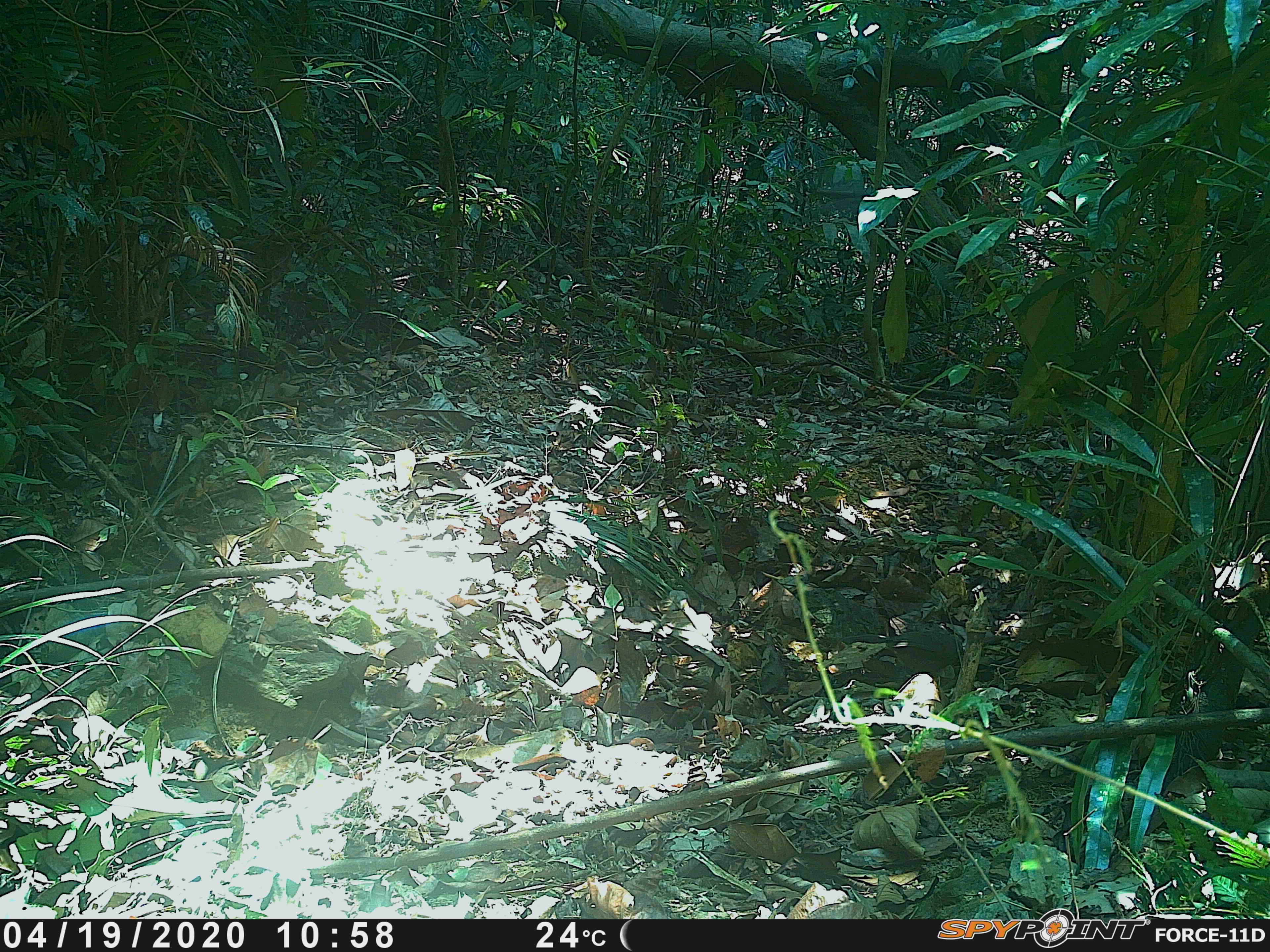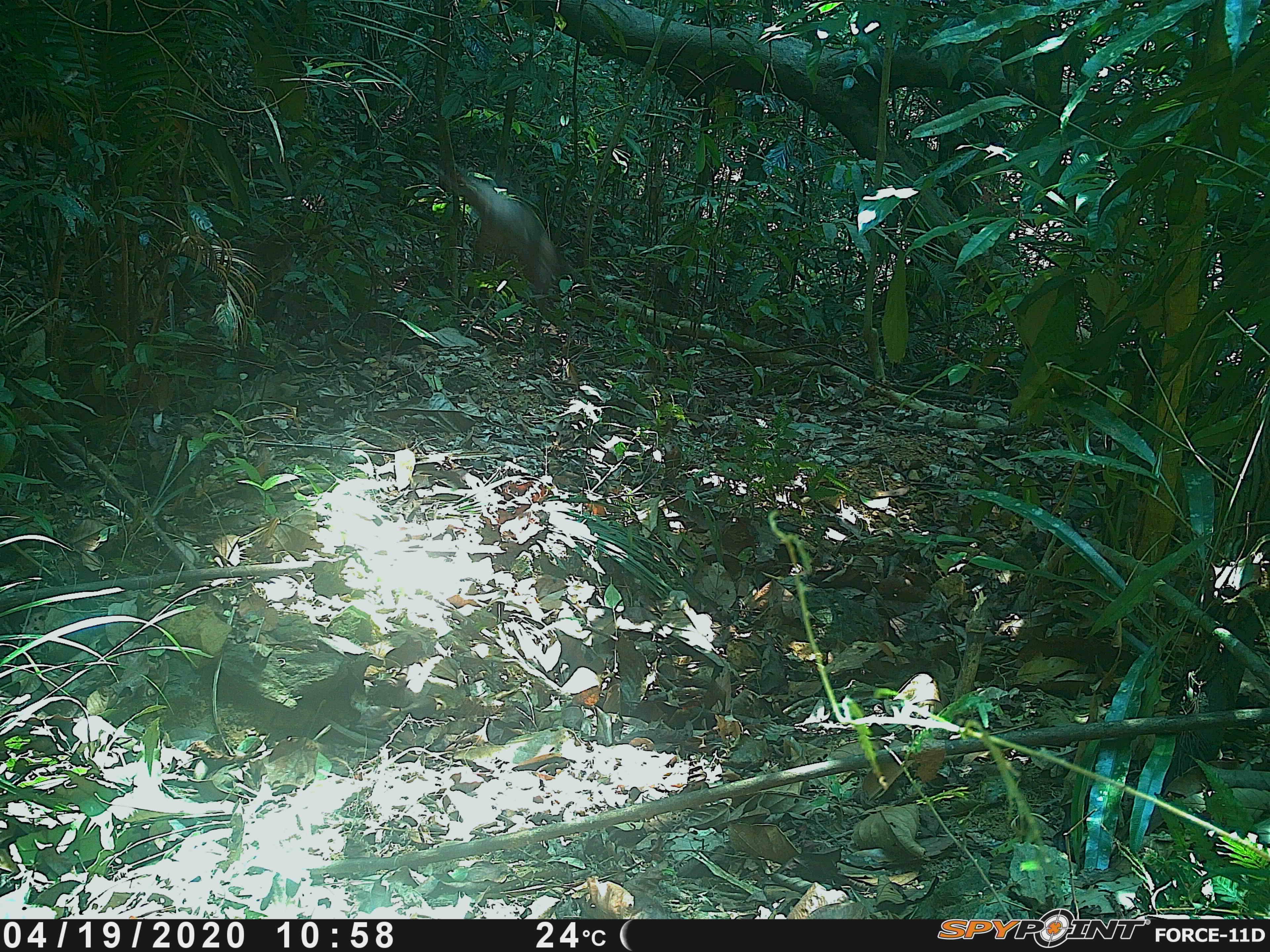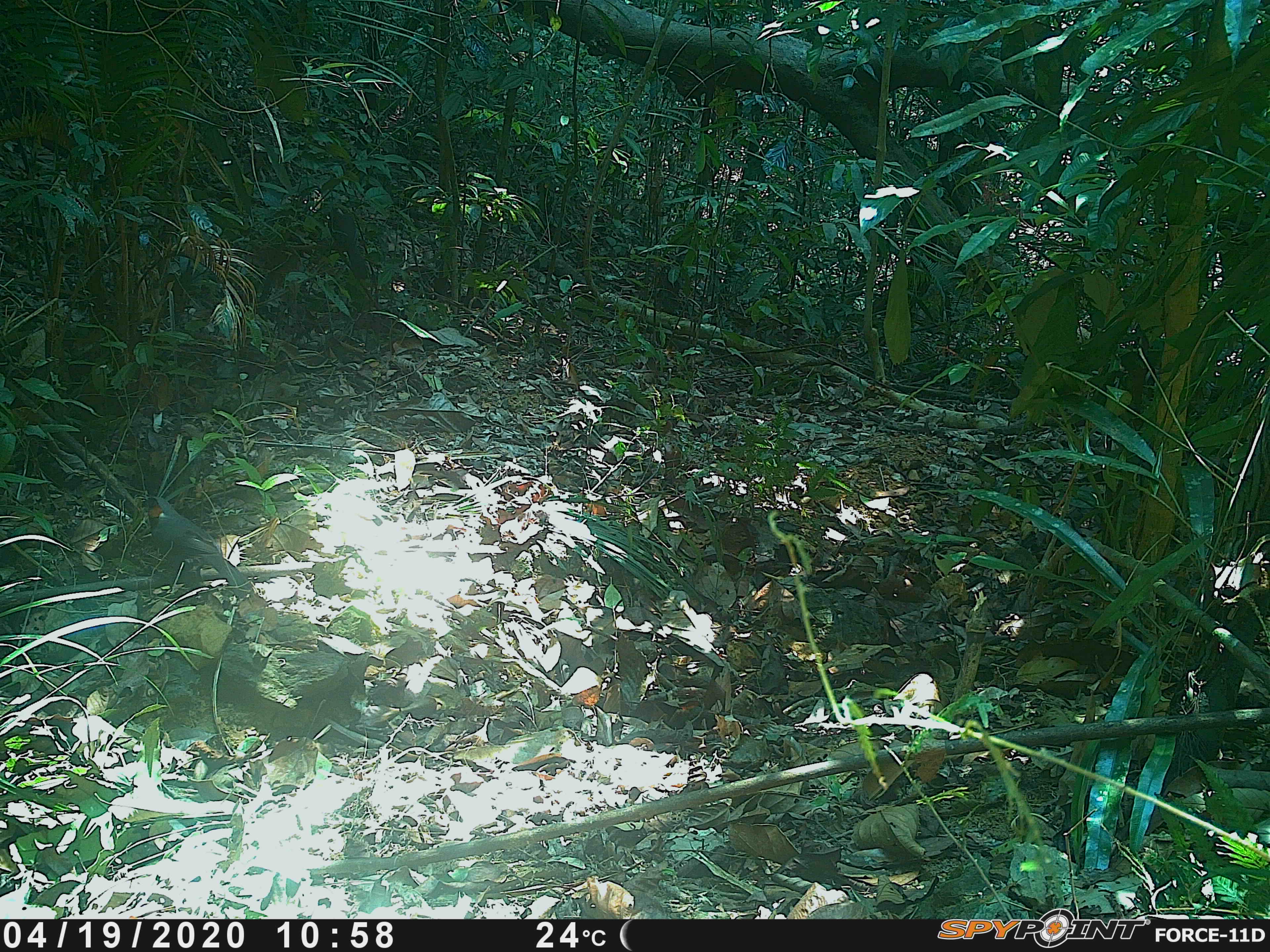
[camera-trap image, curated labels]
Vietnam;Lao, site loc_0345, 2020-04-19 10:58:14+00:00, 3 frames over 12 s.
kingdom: Animalia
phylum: Chordata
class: Aves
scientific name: Aves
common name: bird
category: unidentified bird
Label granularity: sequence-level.